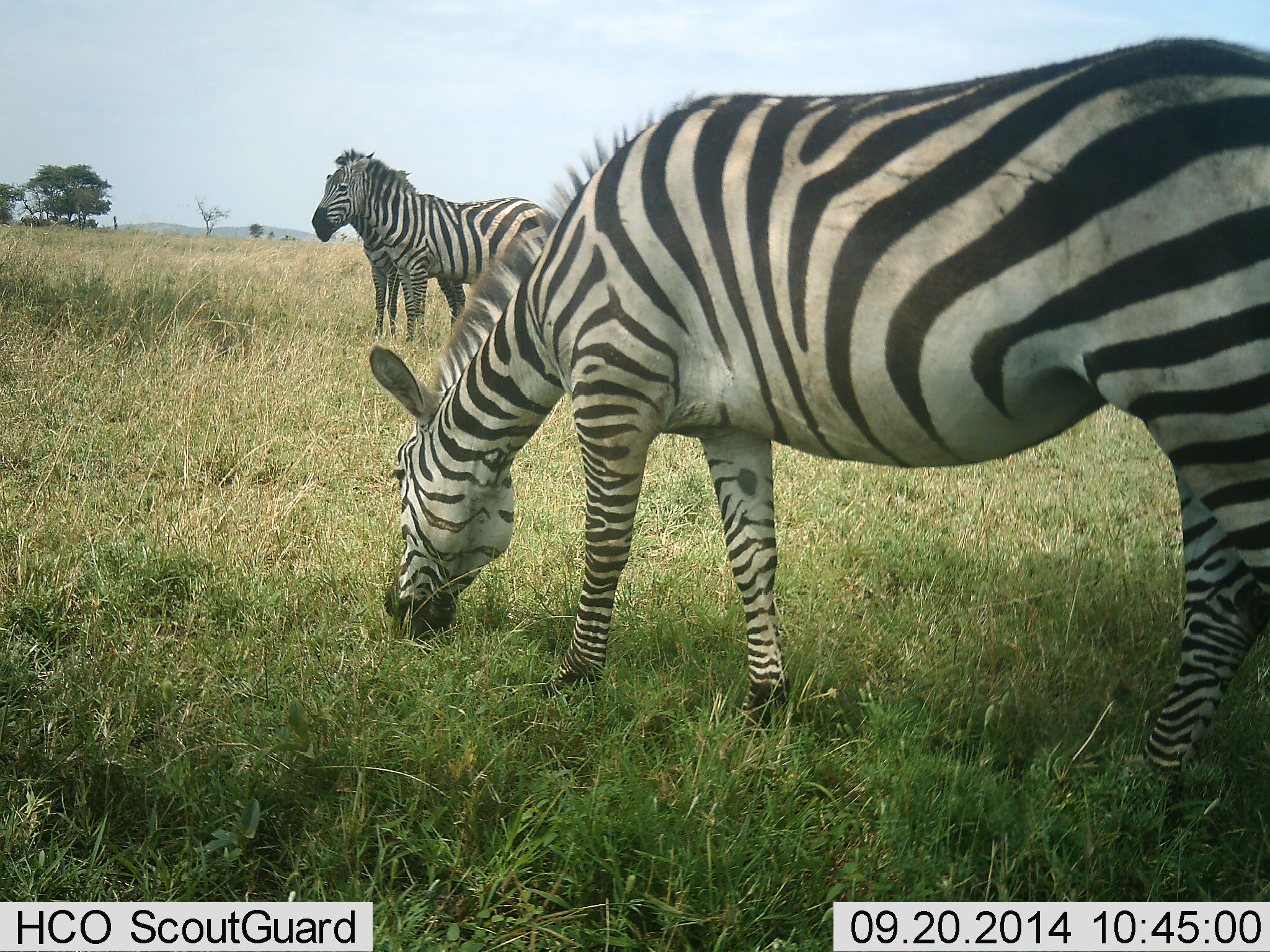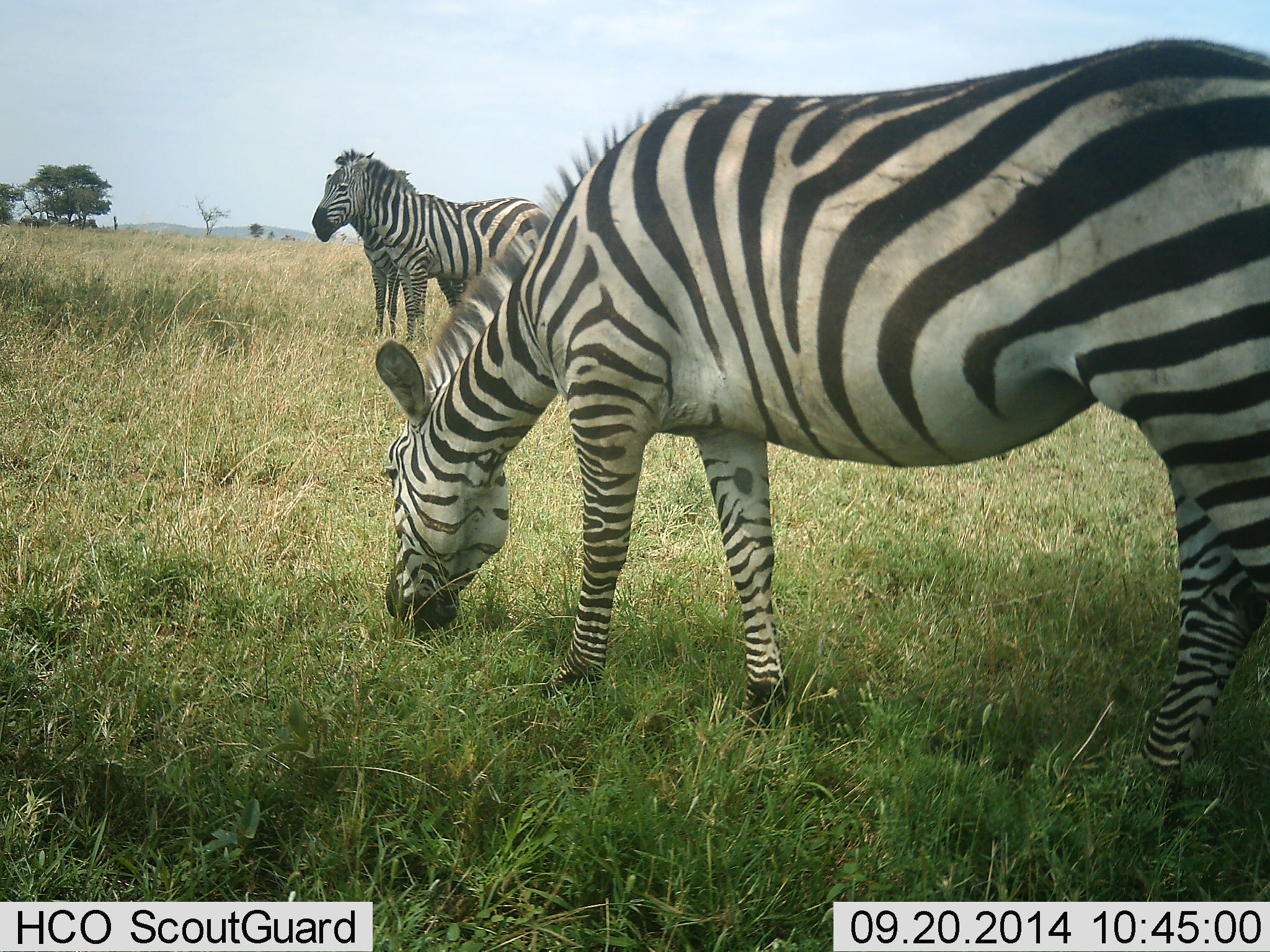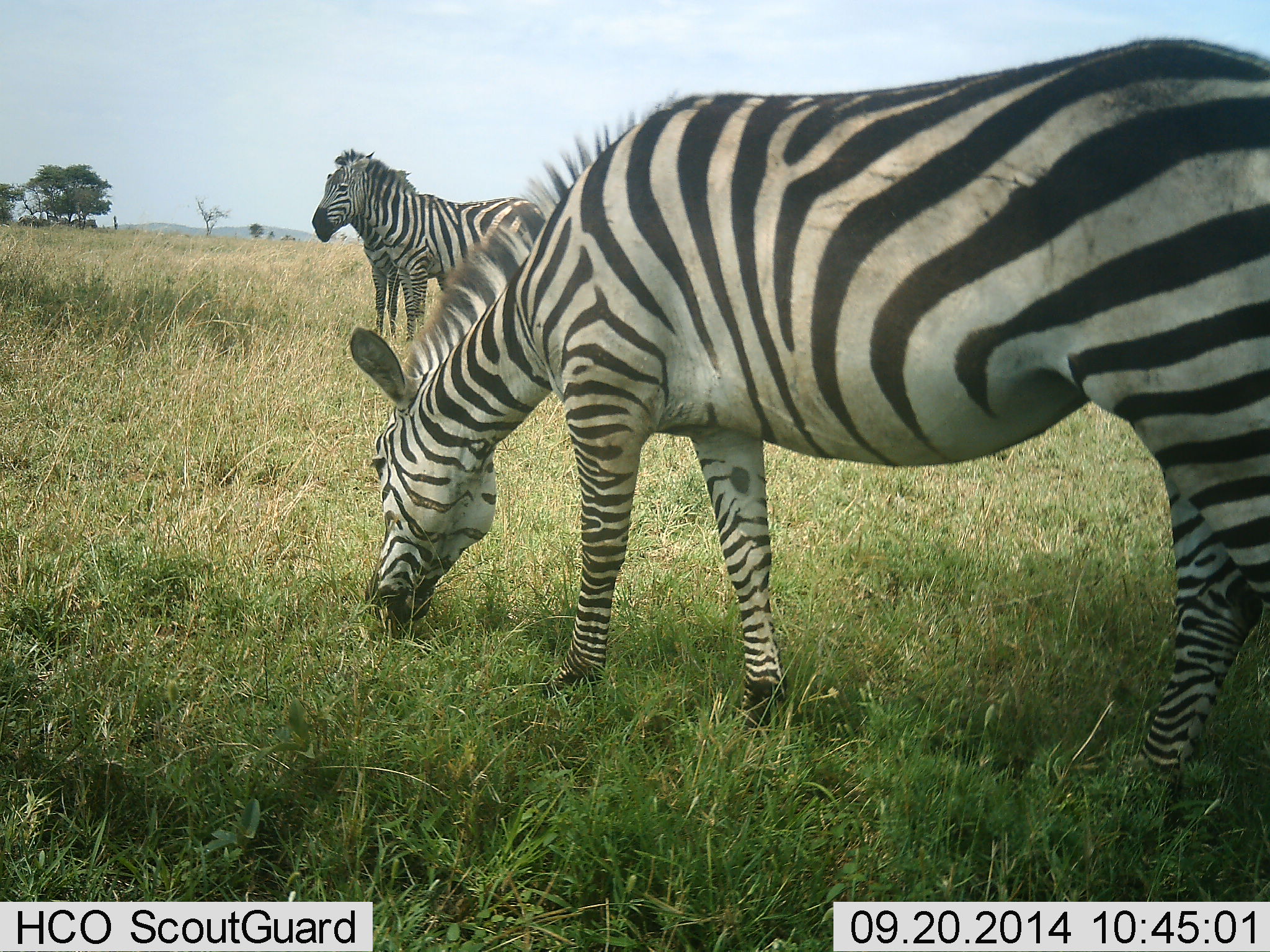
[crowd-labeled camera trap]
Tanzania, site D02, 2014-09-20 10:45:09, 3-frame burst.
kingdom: Animalia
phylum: Chordata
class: Mammalia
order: Perissodactyla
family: Equidae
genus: Equus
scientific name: Equus quagga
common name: plains zebra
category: zebra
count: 2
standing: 80%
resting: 0%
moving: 10%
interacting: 0%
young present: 0%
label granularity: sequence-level